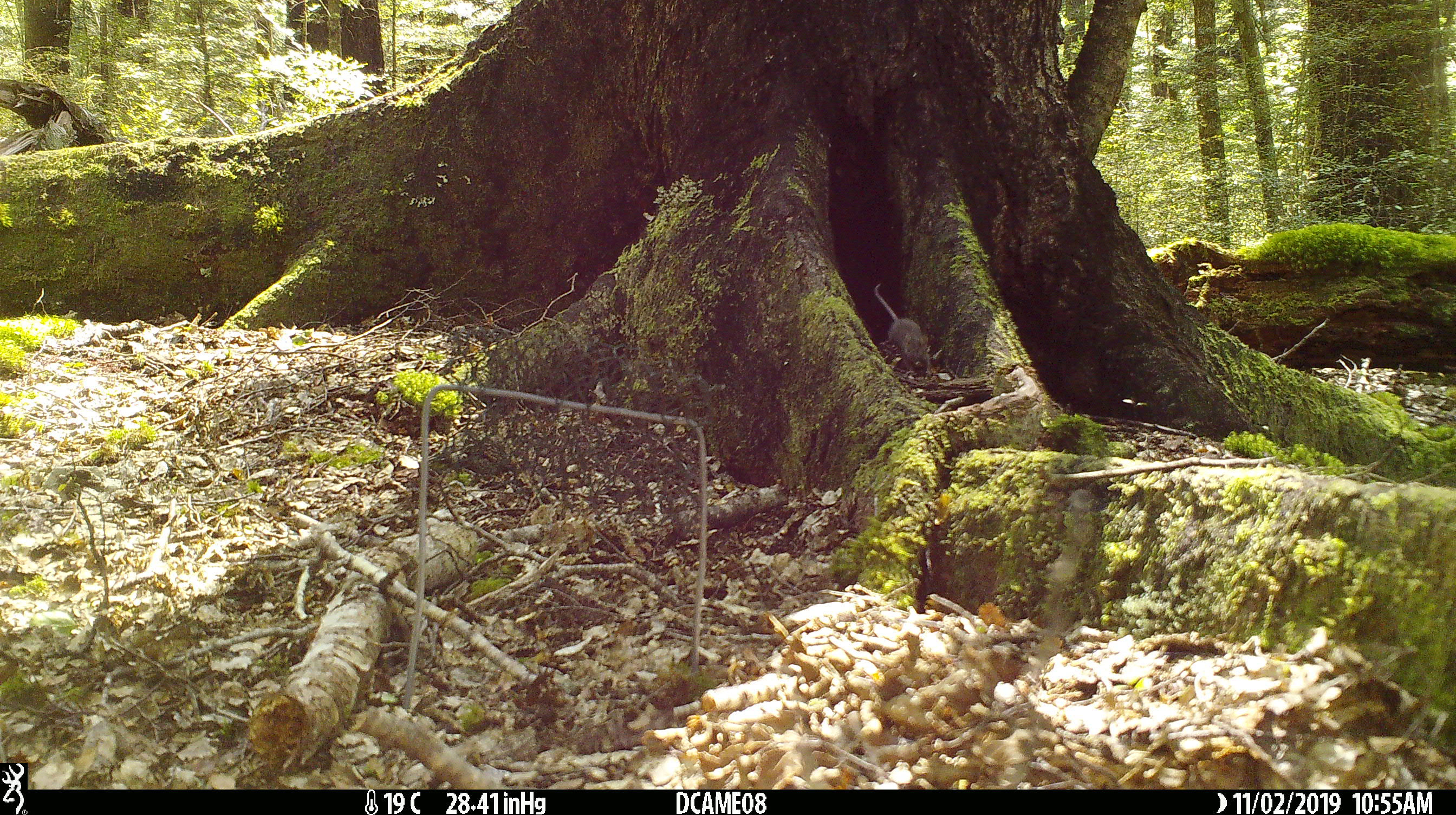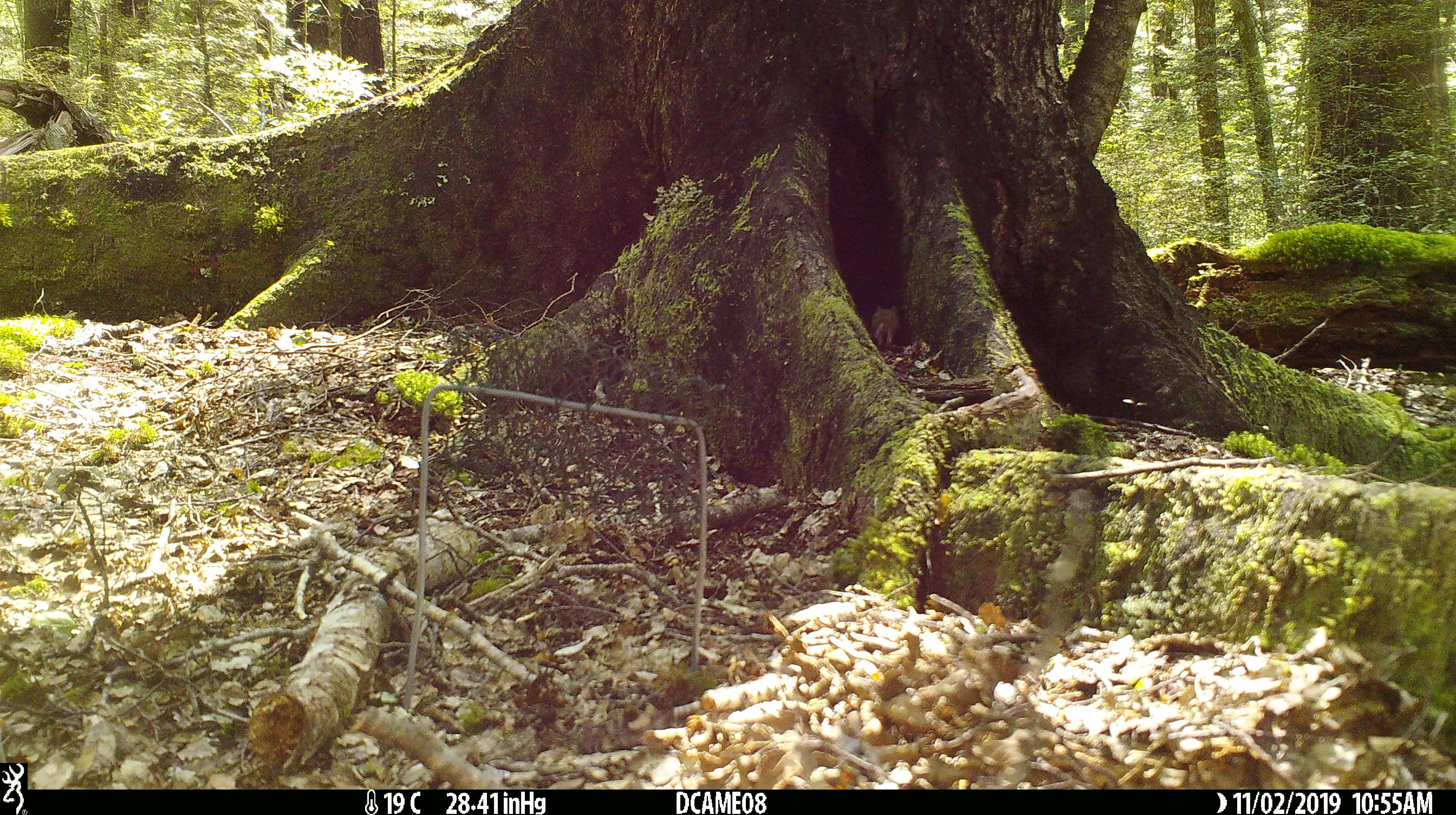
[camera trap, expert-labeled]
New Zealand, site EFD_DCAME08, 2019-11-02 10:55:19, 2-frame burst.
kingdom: Animalia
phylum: Chordata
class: Mammalia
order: Rodentia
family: Muridae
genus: Mus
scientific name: Mus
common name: mouse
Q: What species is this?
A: Mouse (Mus).